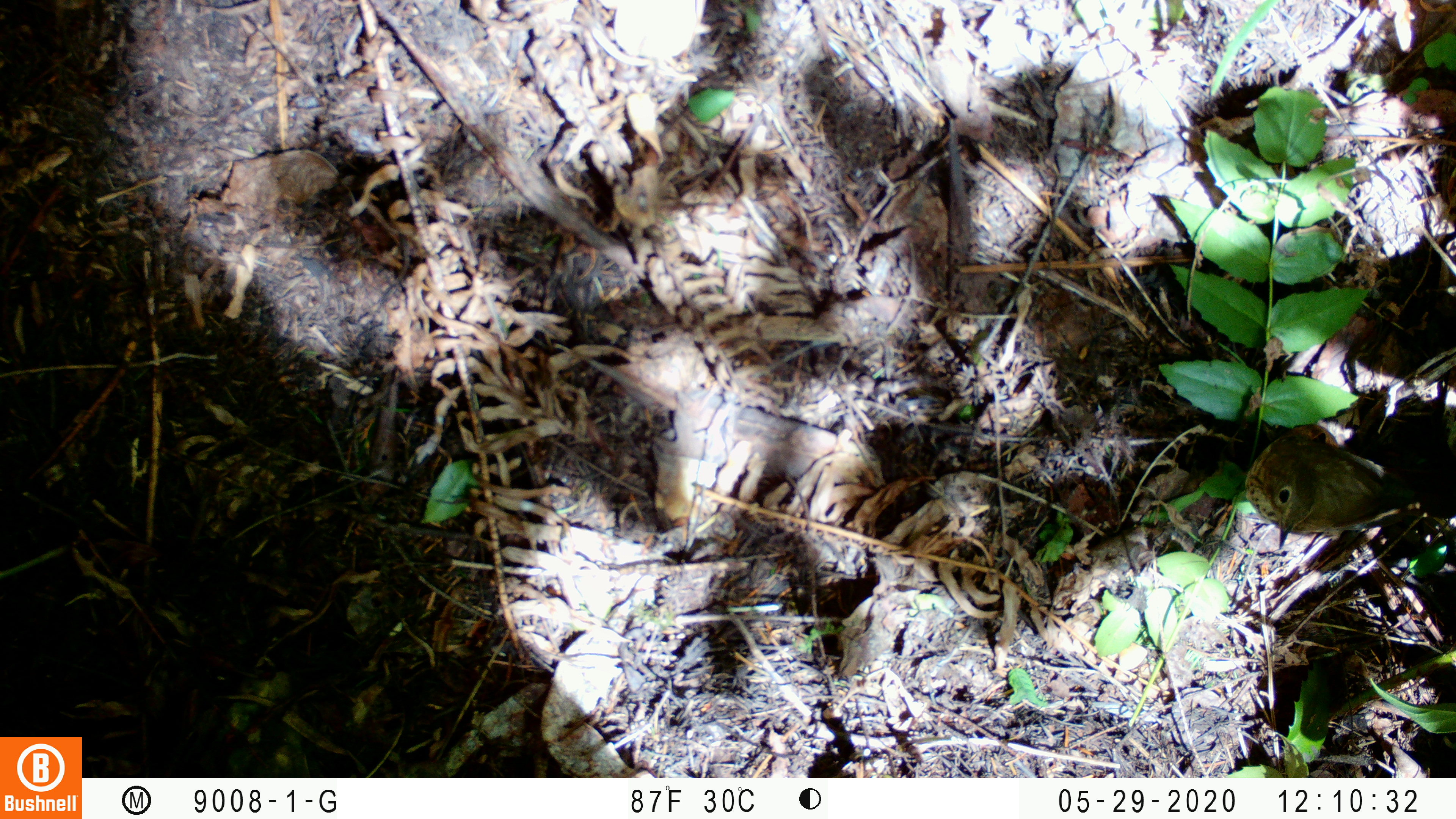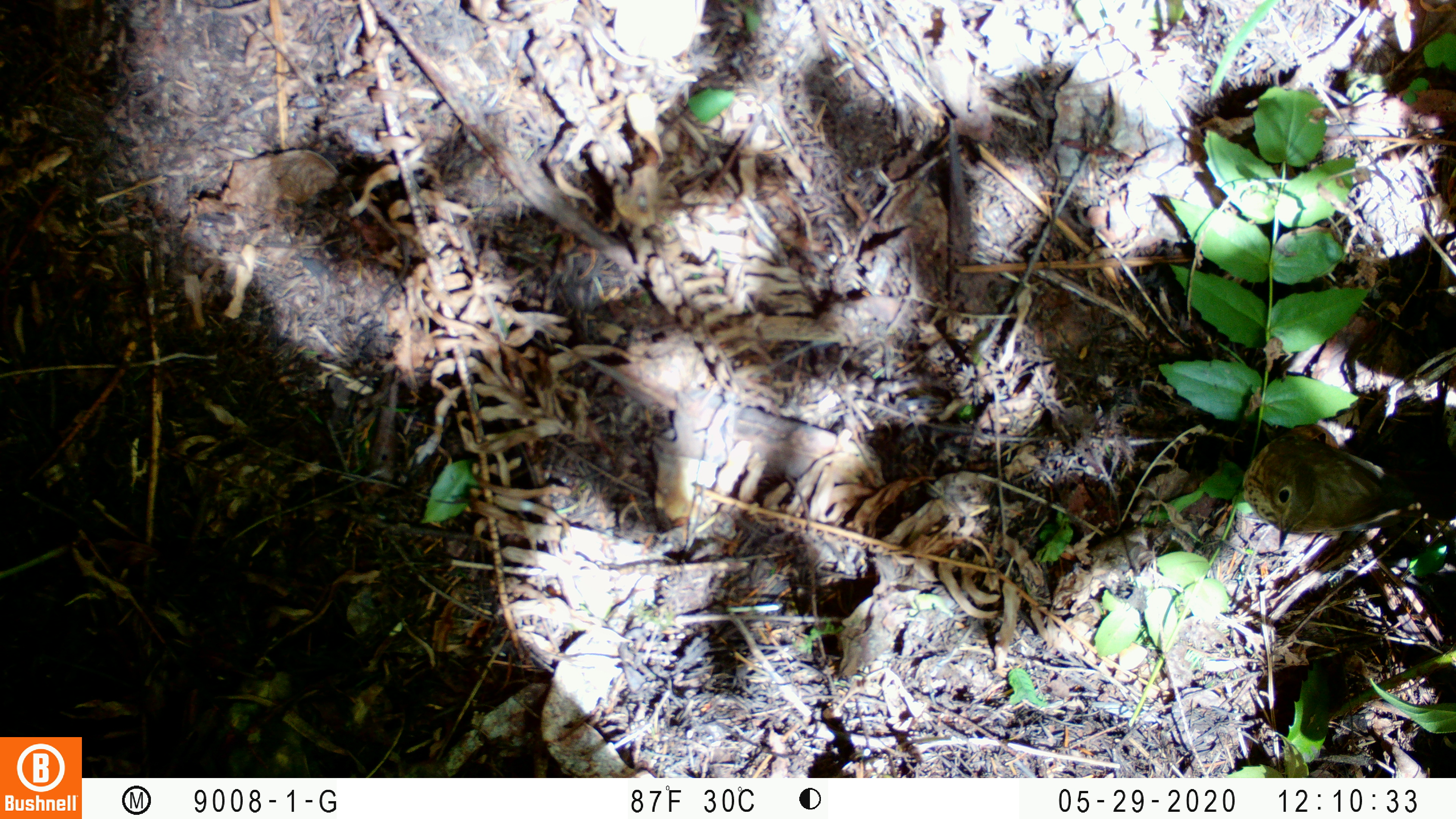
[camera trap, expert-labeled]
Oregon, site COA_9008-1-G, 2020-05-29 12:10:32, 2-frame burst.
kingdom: Animalia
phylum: Chordata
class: Aves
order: Passeriformes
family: Turdidae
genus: Catharus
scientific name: Catharus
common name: brown thrushes and nightingale-thrushes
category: catharus species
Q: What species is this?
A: Catharus species (brown thrushes and nightingale-thrushes) (Catharus).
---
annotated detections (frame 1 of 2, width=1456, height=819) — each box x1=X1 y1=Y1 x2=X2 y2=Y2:
catharus species: x1=1237 y1=428 x2=1430 y2=552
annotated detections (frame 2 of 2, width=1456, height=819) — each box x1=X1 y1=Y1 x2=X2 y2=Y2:
catharus species: x1=1226 y1=399 x2=1416 y2=561